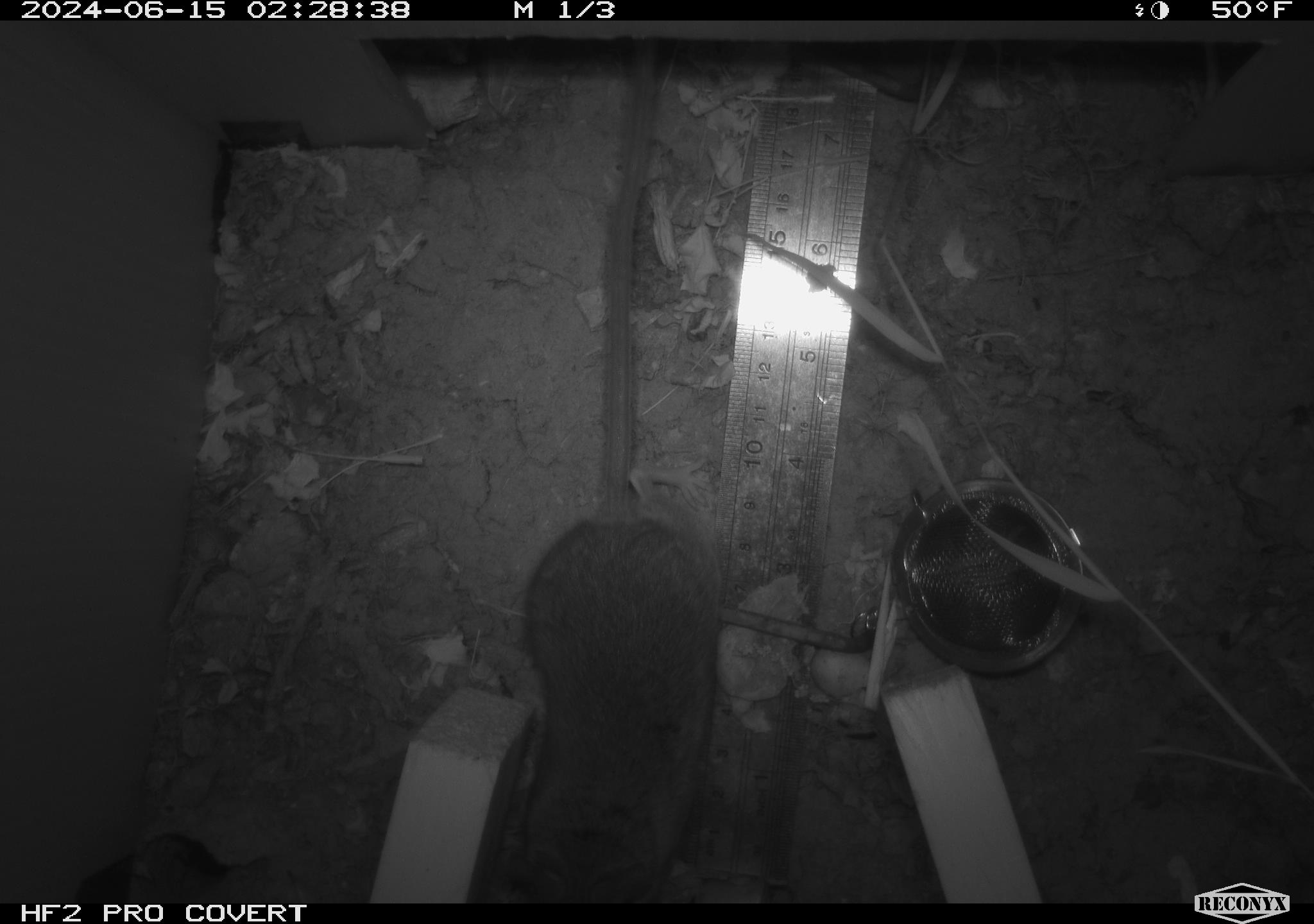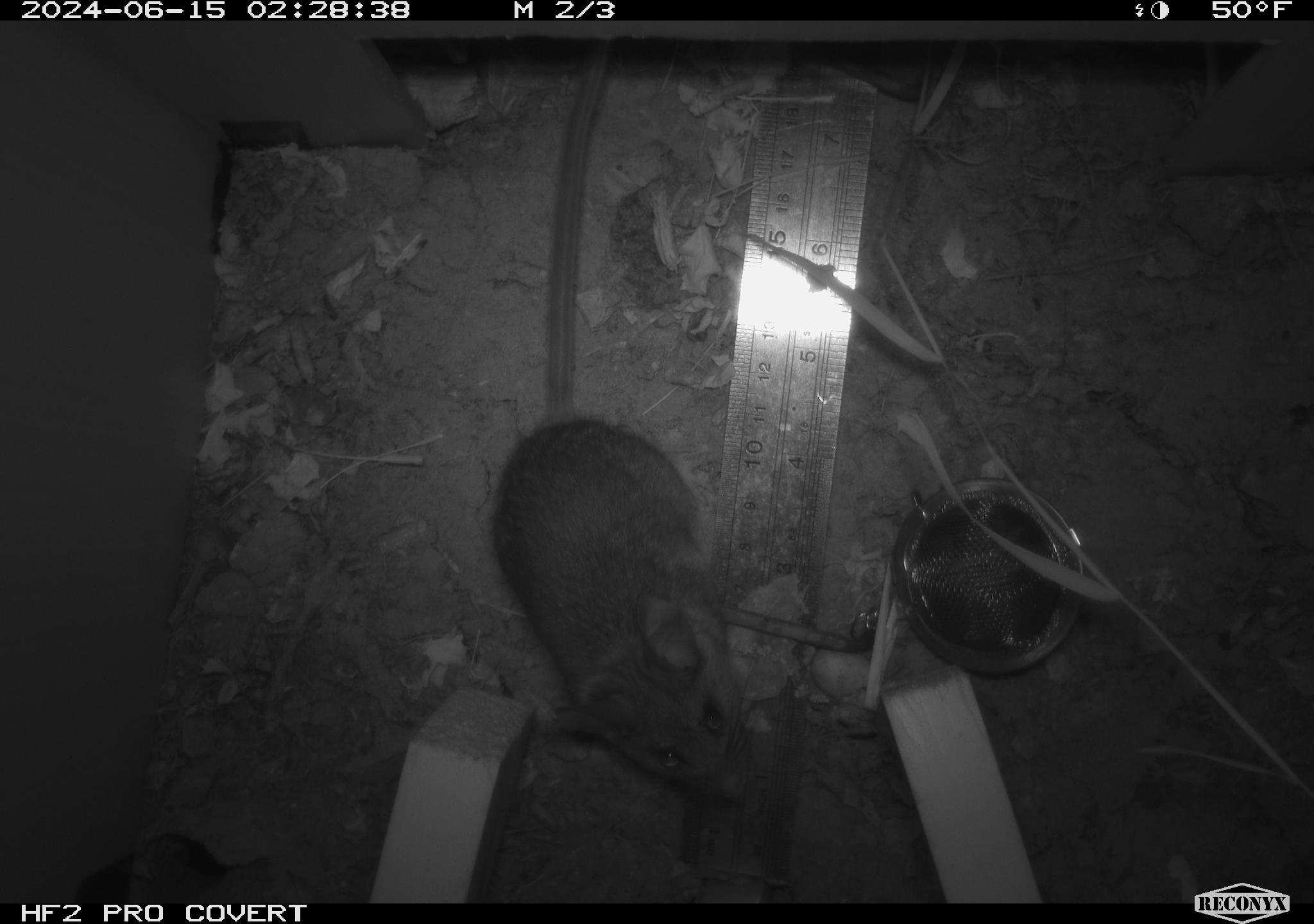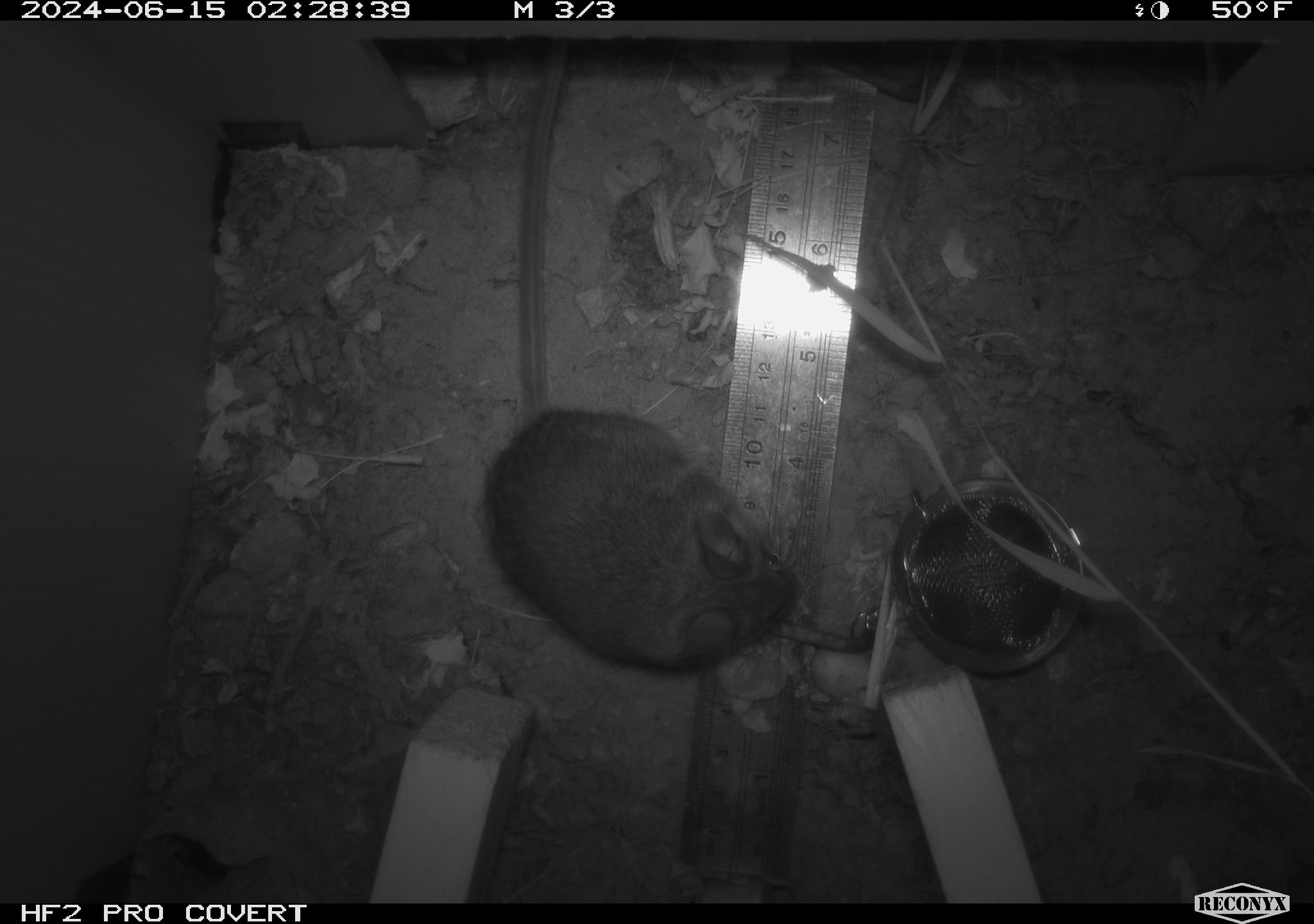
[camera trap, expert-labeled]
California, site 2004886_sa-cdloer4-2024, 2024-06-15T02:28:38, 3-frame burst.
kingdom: Animalia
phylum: Chordata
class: Mammalia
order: Rodentia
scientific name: Rodentia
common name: rodent